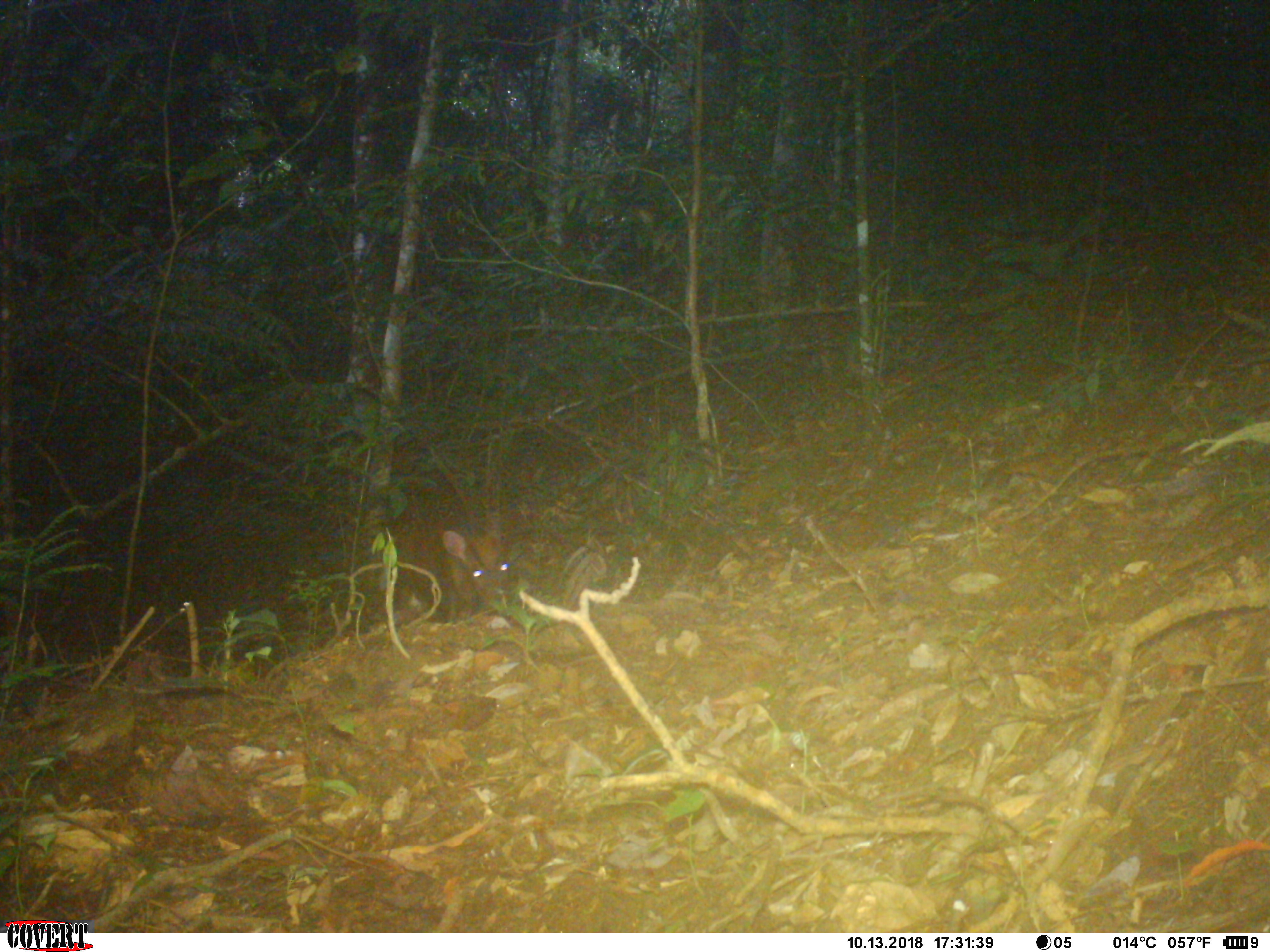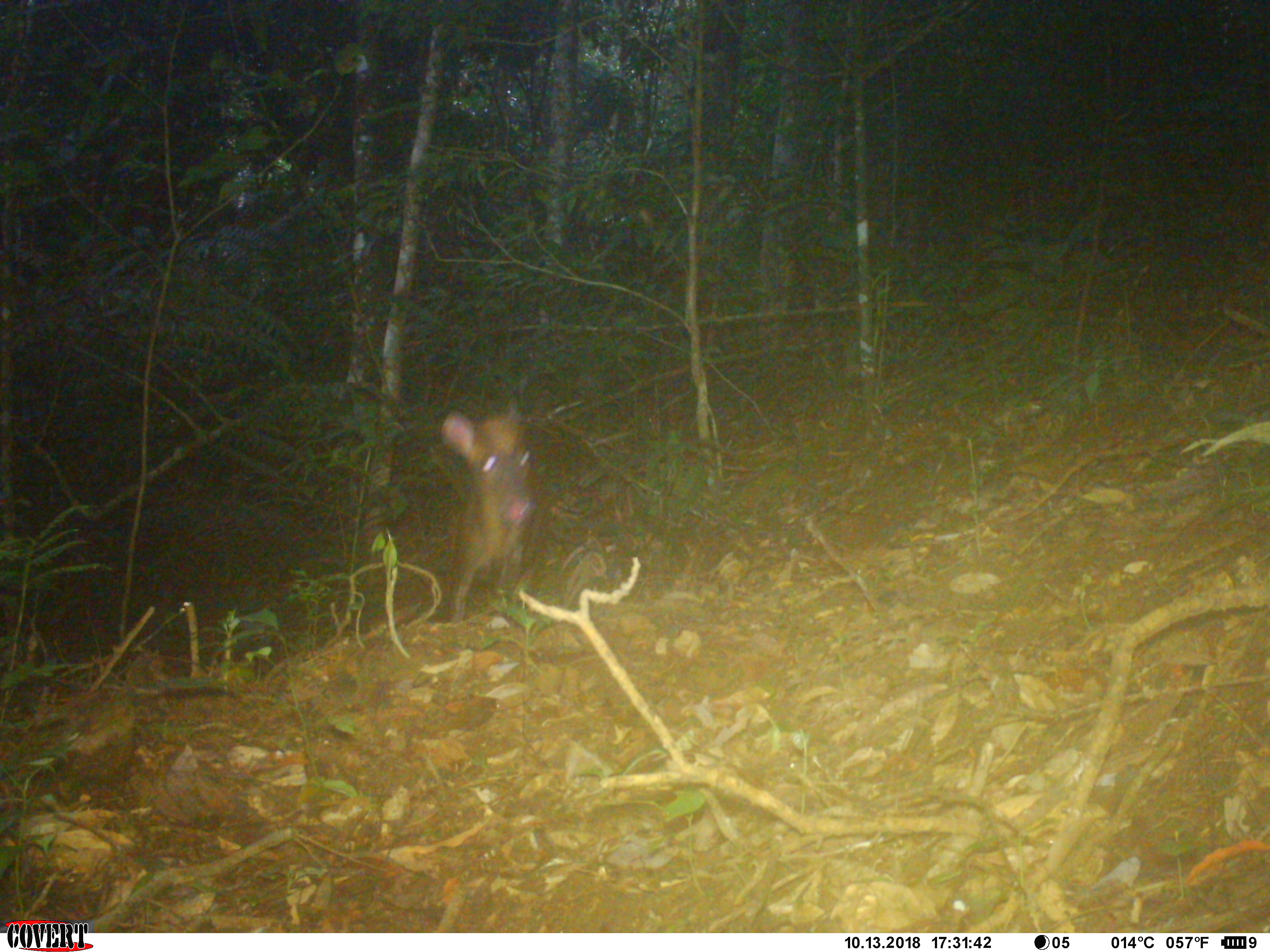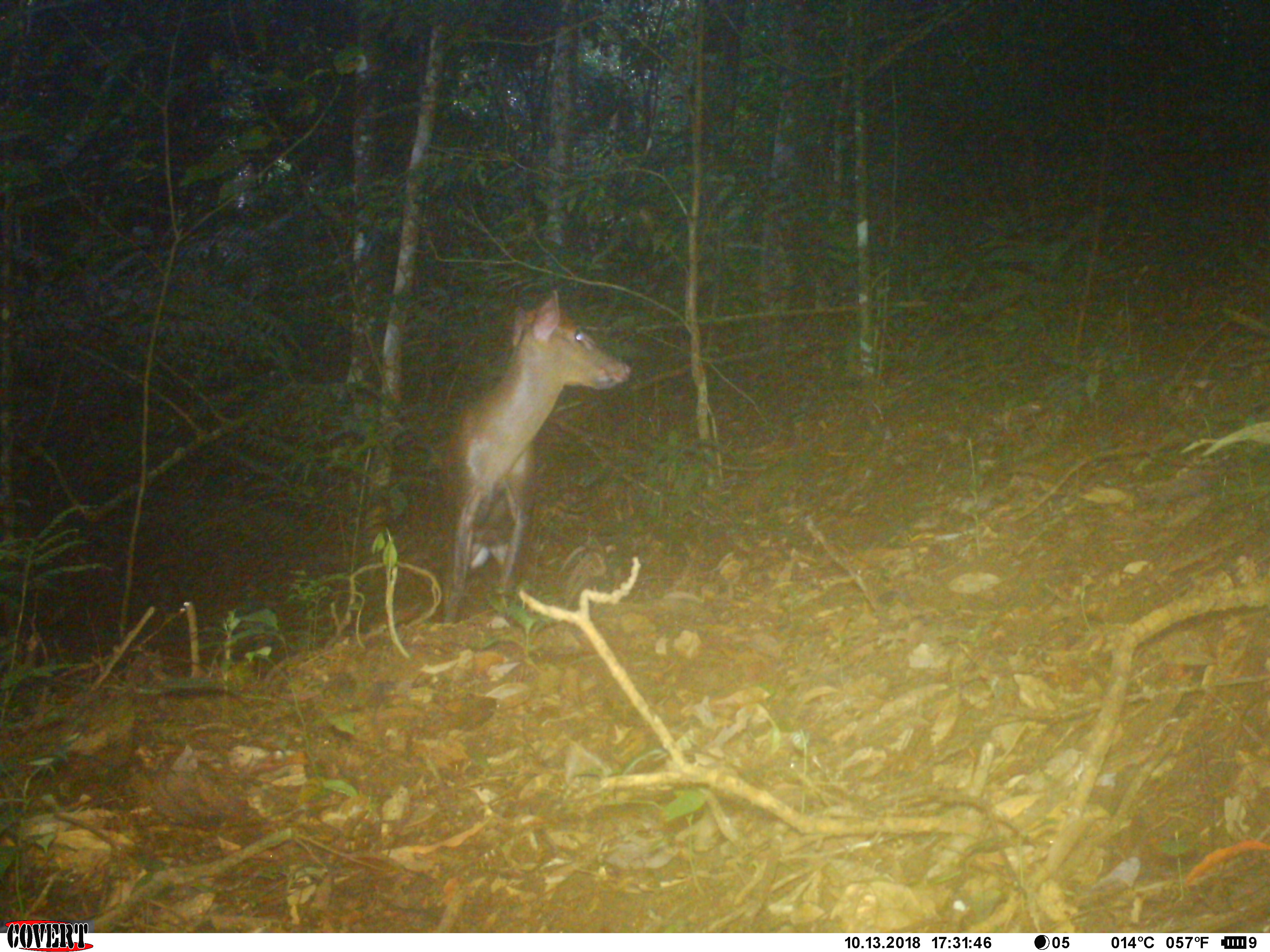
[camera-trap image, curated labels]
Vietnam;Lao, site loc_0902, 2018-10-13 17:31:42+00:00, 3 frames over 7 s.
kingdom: Animalia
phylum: Chordata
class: Mammalia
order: Artiodactyla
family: Cervidae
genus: Muntiacus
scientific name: Muntiacus rooseveltorum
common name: roosevelt's muntjac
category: roosevelts muntjac group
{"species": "roosevelts muntjac group (roosevelt's muntjac) (Muntiacus rooseveltorum)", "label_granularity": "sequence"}